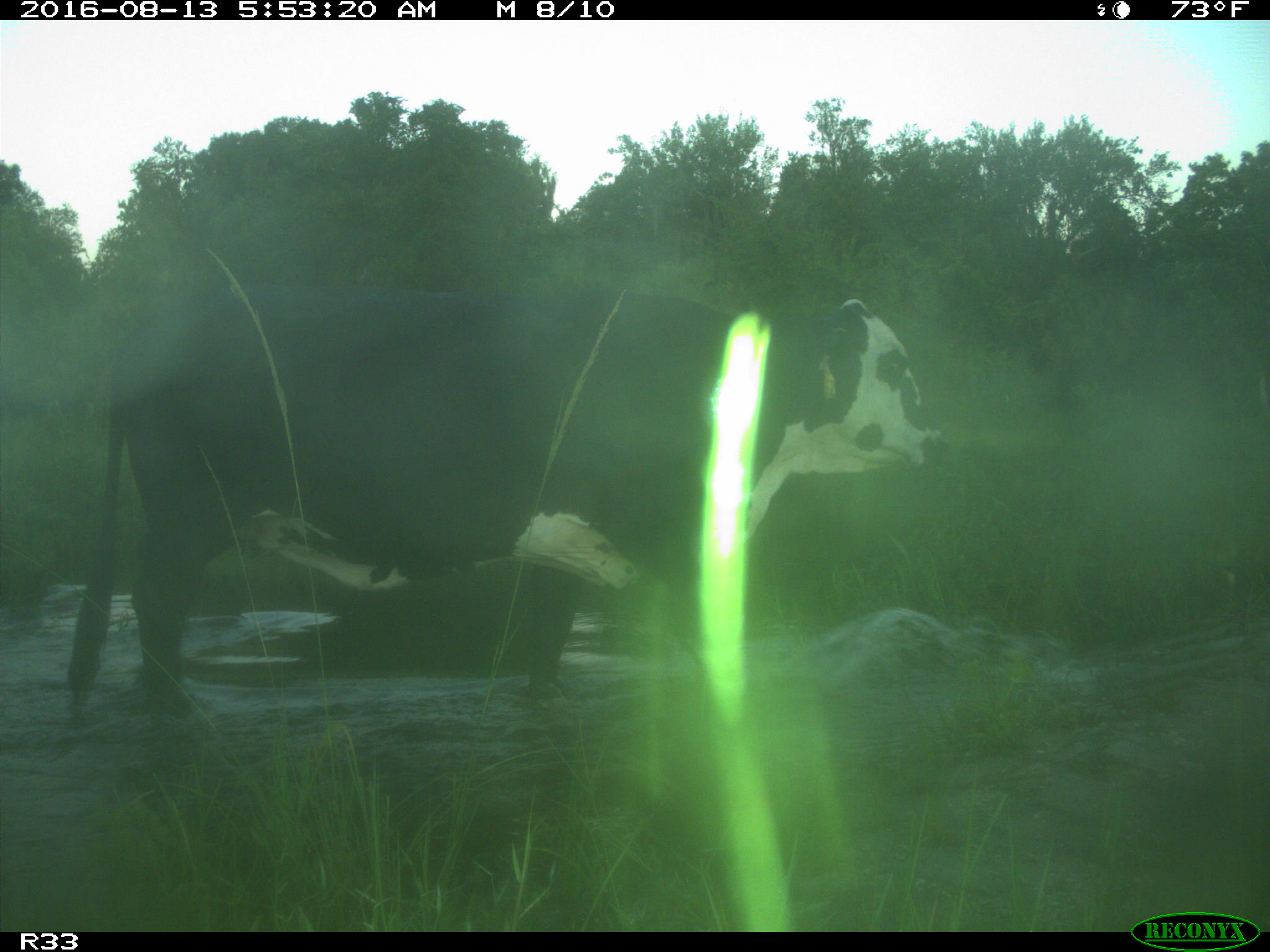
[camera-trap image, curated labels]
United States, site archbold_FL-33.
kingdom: Animalia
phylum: Chordata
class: Mammalia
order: Artiodactyla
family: Bovidae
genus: Bos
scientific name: Bos taurus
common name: domestic cow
Bos taurus (domestic cow).